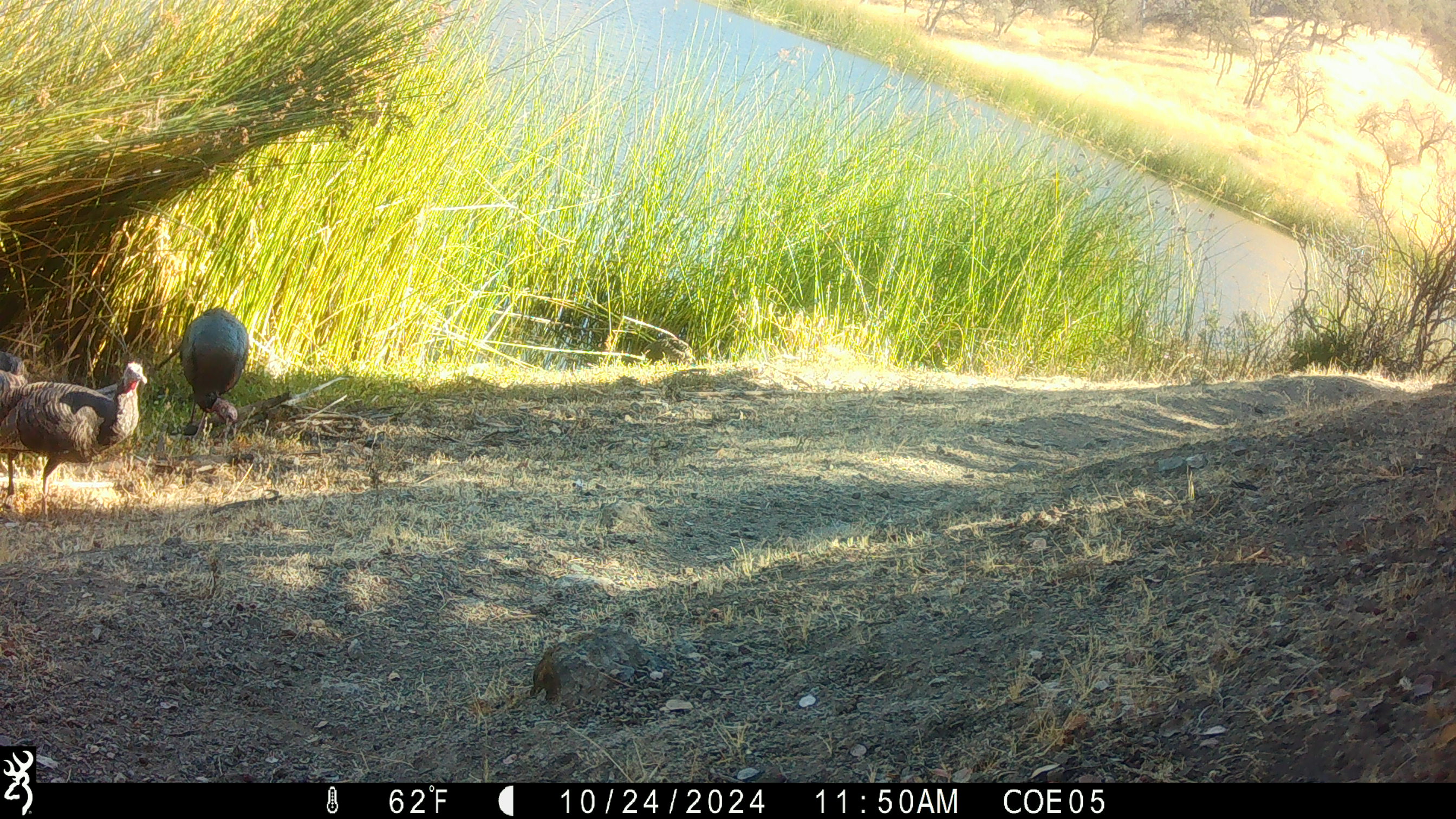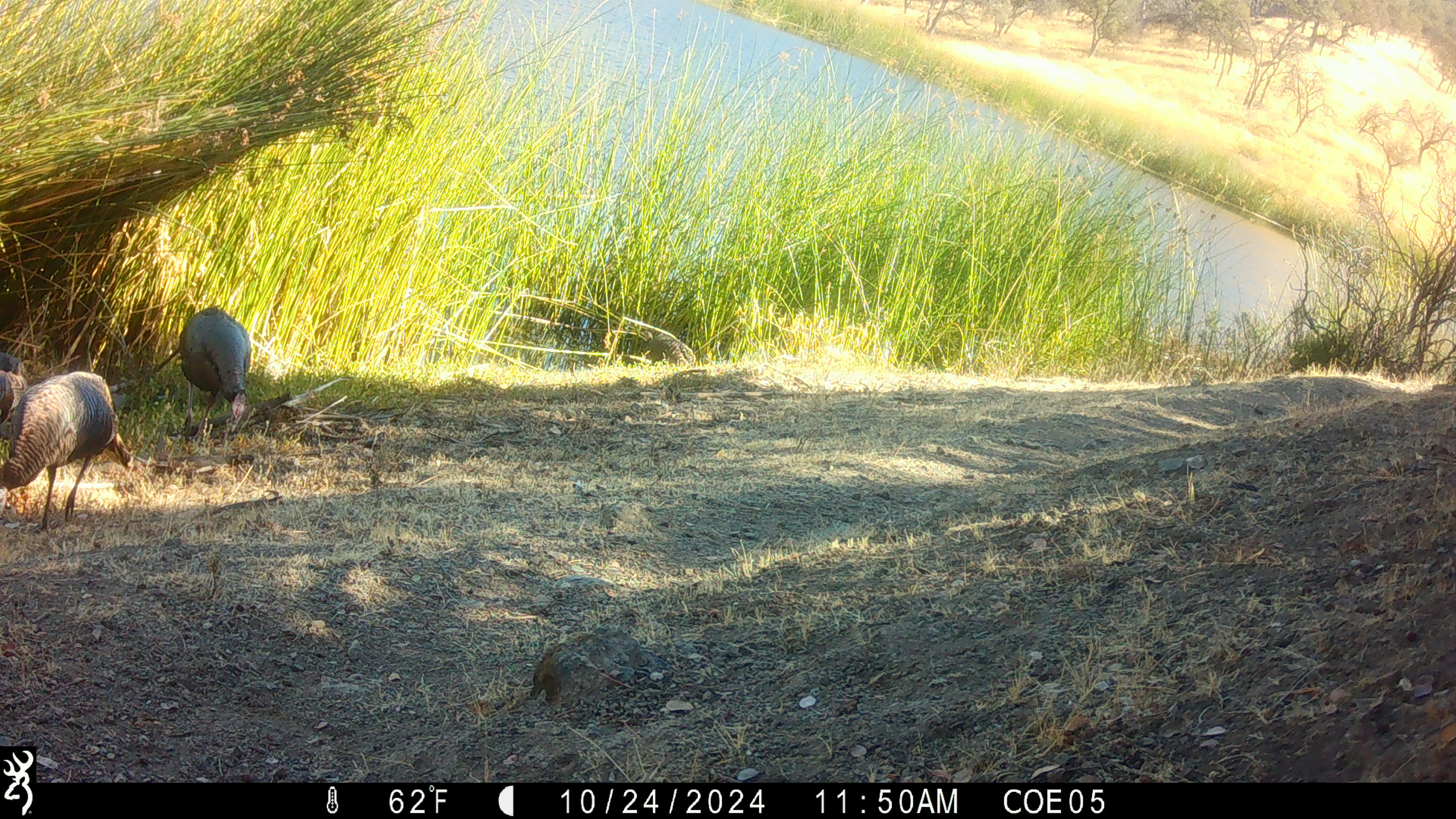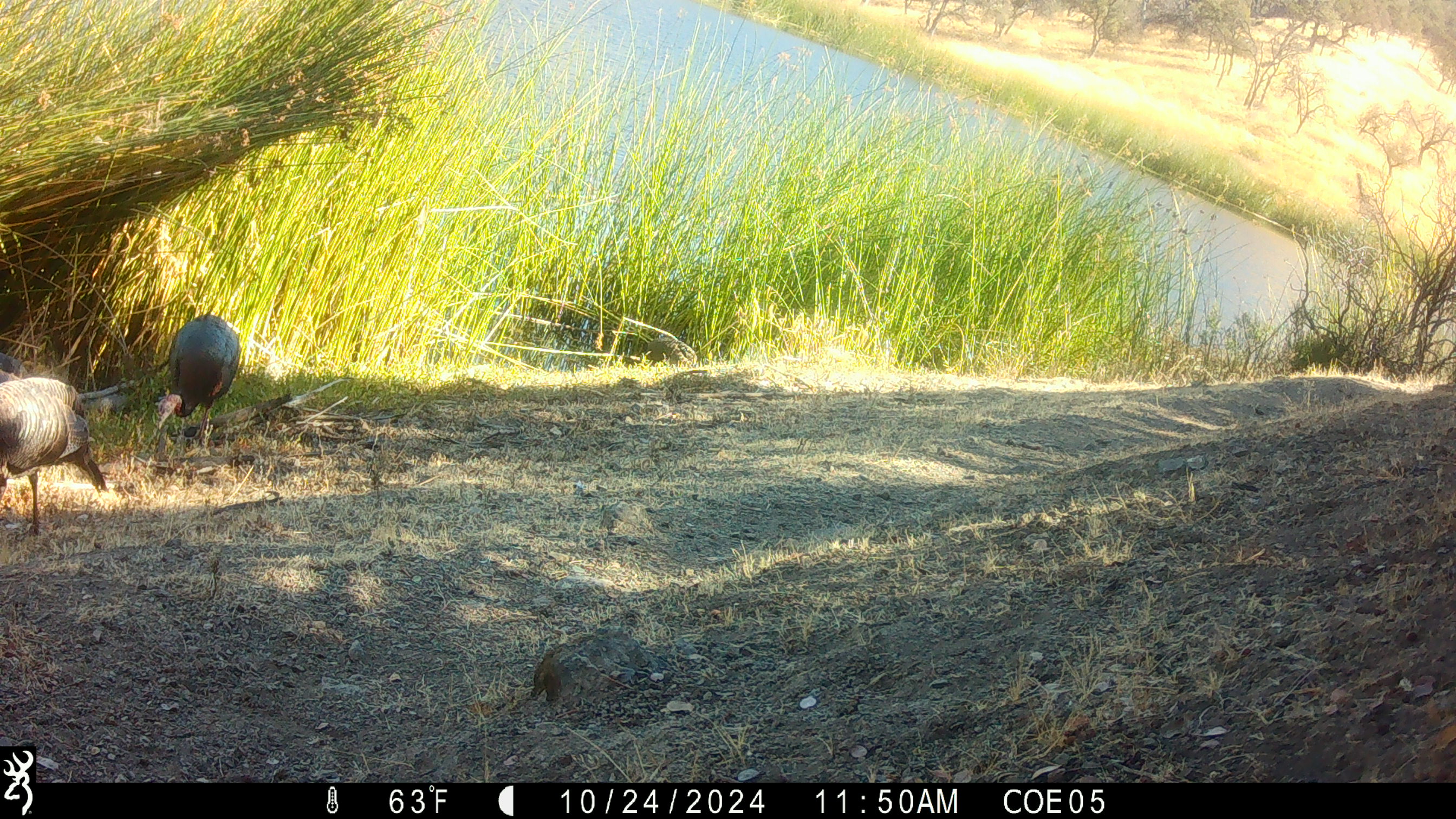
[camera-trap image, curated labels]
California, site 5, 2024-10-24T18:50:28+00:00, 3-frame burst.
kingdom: Animalia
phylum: Chordata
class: Aves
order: Galliformes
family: Phasianidae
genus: Meleagris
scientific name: Meleagris gallopavo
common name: turkey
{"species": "turkey (Meleagris gallopavo)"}